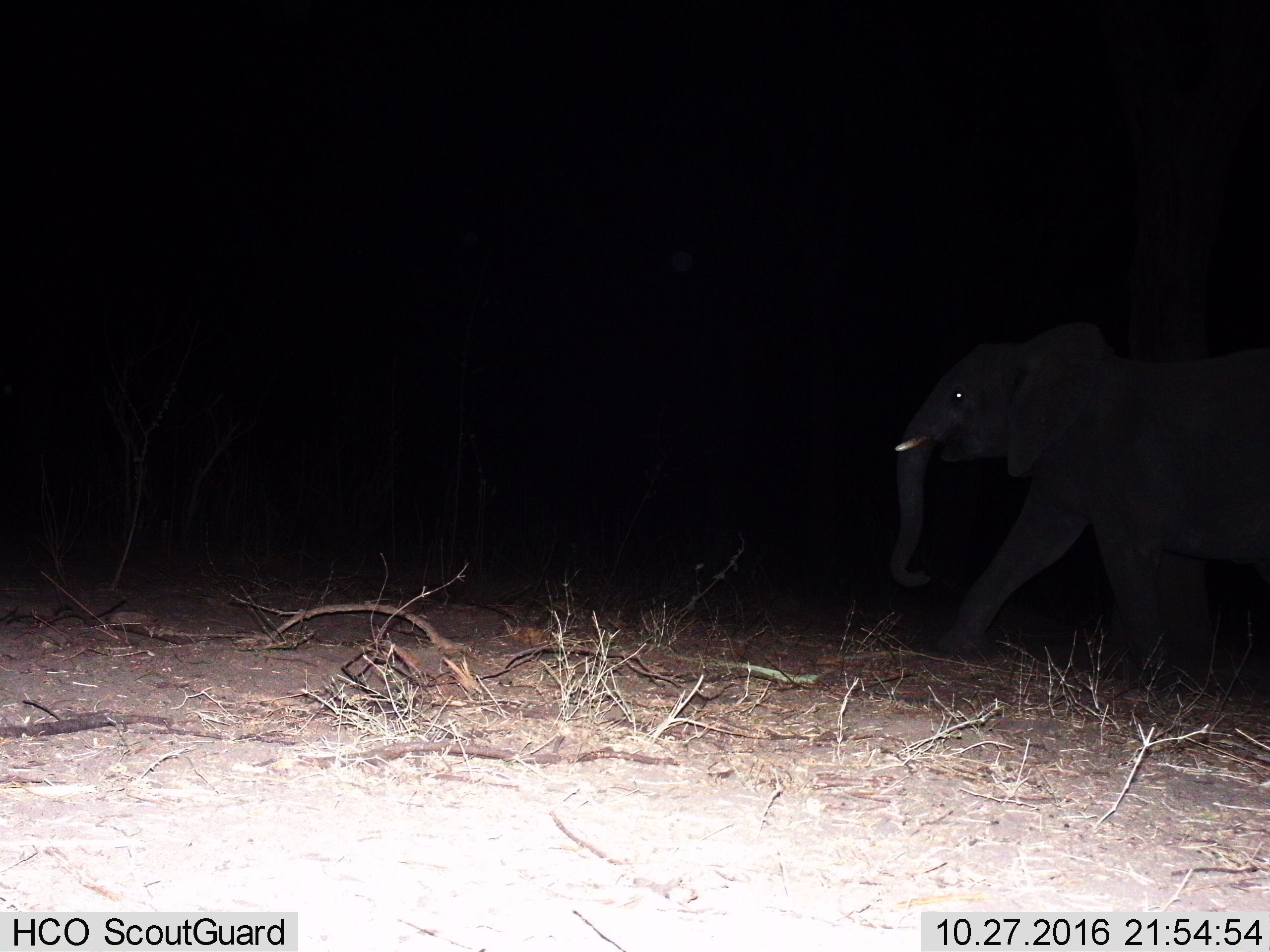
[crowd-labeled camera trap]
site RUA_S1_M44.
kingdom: Animalia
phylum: Chordata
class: Mammalia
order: Proboscidea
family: Elephantidae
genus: Loxodonta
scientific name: Loxodonta africana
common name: african bush elephant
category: elephant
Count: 1.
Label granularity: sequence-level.